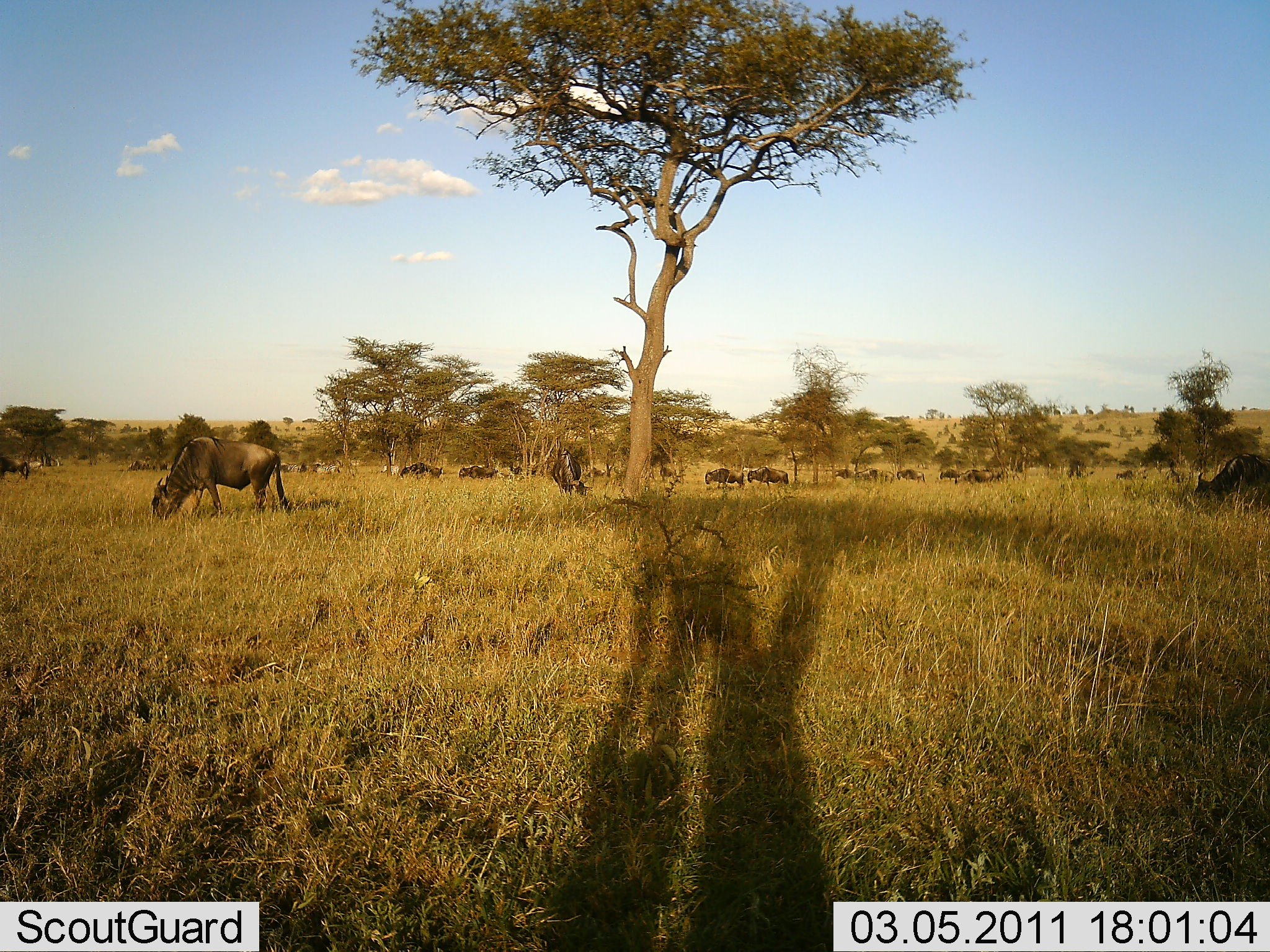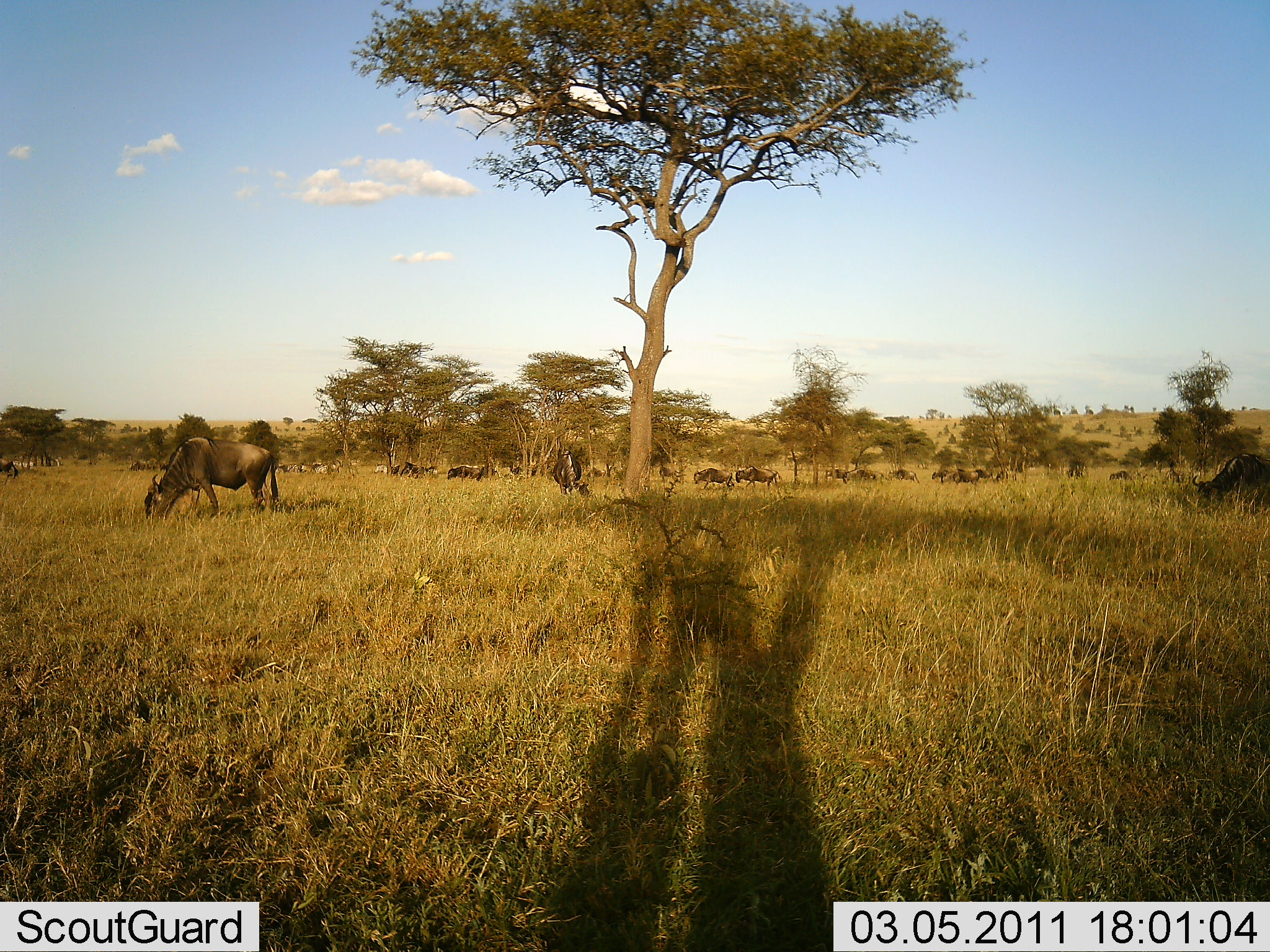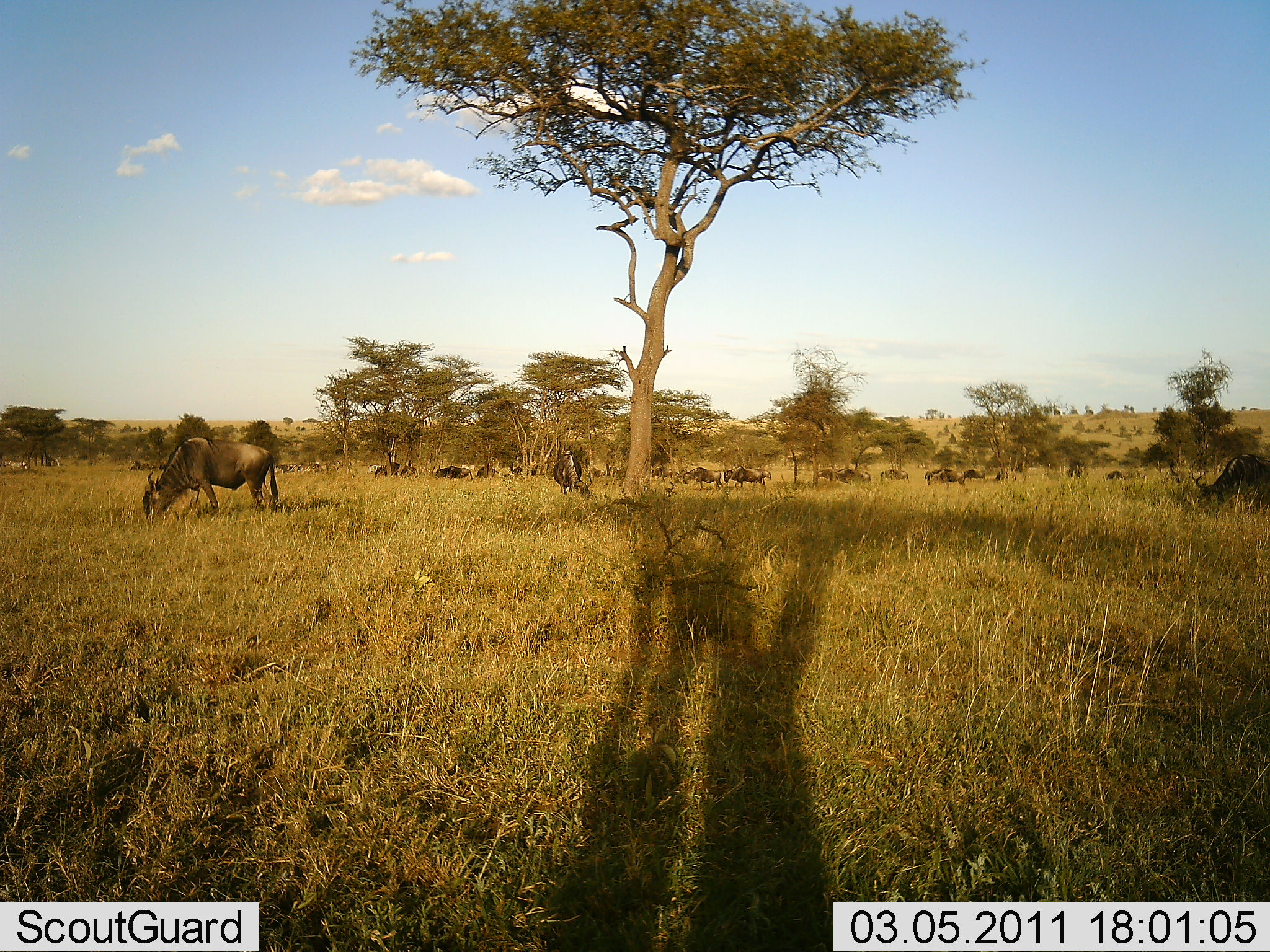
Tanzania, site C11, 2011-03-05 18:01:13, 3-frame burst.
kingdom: Animalia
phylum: Chordata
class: Mammalia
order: Artiodactyla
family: Bovidae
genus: Connochaetes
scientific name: Connochaetes taurinus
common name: blue wildebeest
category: wildebeest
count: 11-50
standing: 29%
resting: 0%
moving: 79%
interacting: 0%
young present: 0%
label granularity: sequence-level